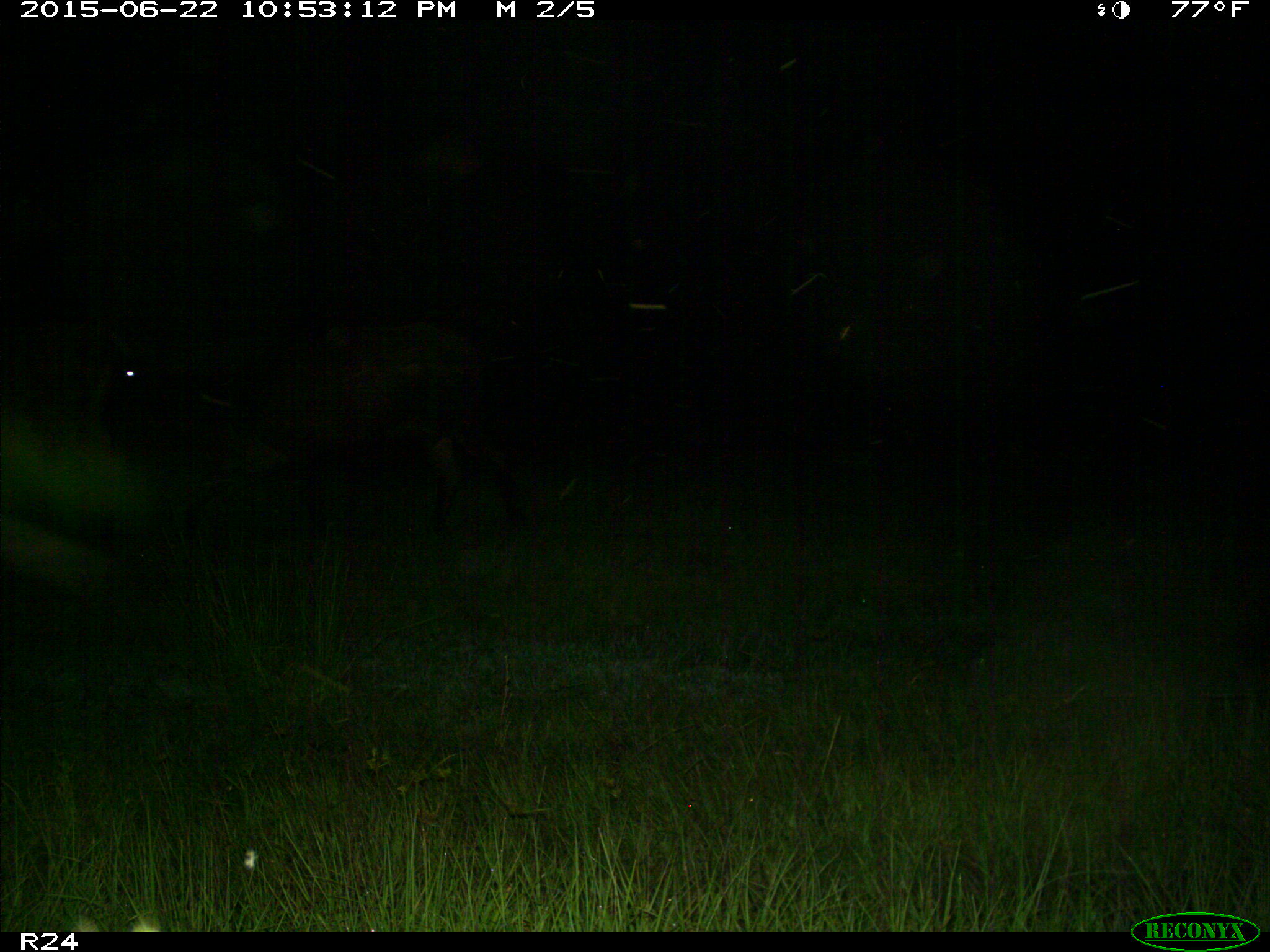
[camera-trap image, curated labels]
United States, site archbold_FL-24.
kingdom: Animalia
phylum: Chordata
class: Mammalia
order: Artiodactyla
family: Bovidae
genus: Bos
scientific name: Bos taurus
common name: domestic cow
Bos taurus (domestic cow).